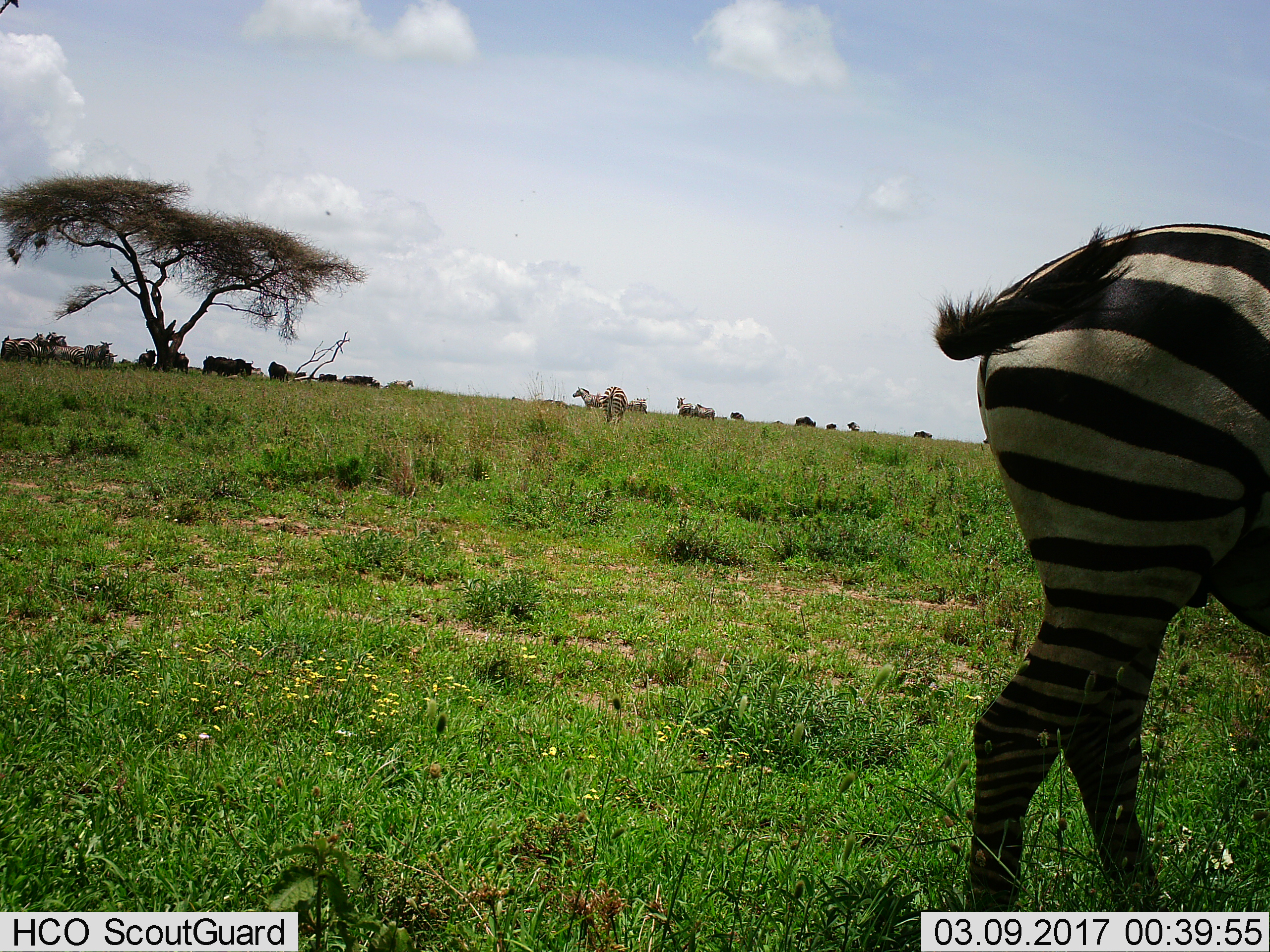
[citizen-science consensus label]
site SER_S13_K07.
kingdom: Animalia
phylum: Chordata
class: Mammalia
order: Perissodactyla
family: Equidae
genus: Equus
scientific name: Equus quagga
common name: plains zebra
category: zebraplains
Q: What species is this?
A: Zebraplains (plains zebra) (Equus quagga).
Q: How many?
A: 9.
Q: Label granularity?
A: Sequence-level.